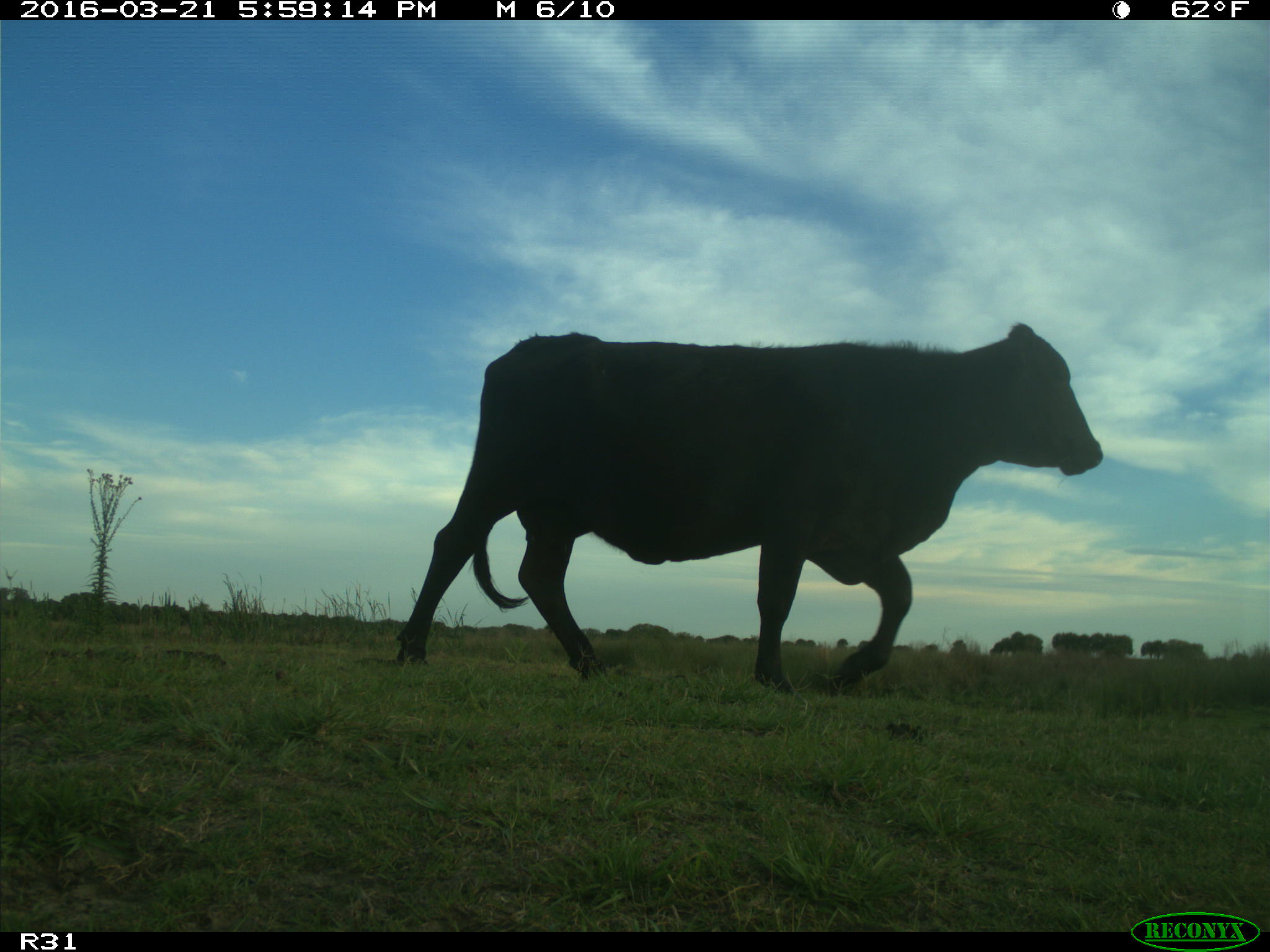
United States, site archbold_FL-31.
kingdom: Animalia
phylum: Chordata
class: Mammalia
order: Artiodactyla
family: Bovidae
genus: Bos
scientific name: Bos taurus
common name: domestic cow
Bos taurus (domestic cow).